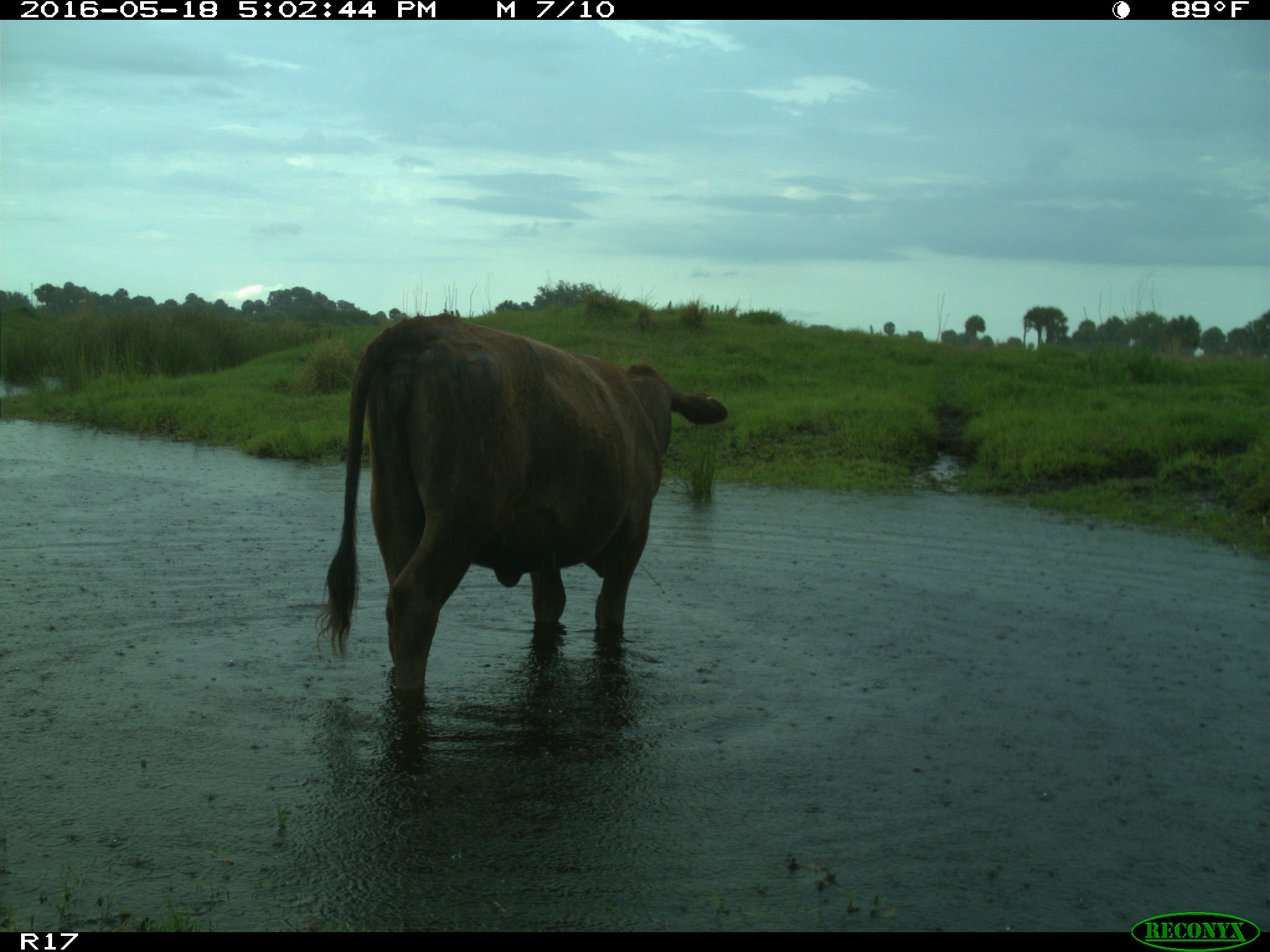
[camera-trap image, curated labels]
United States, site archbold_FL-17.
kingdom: Animalia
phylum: Chordata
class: Mammalia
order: Artiodactyla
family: Bovidae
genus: Bos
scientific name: Bos taurus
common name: domestic cow